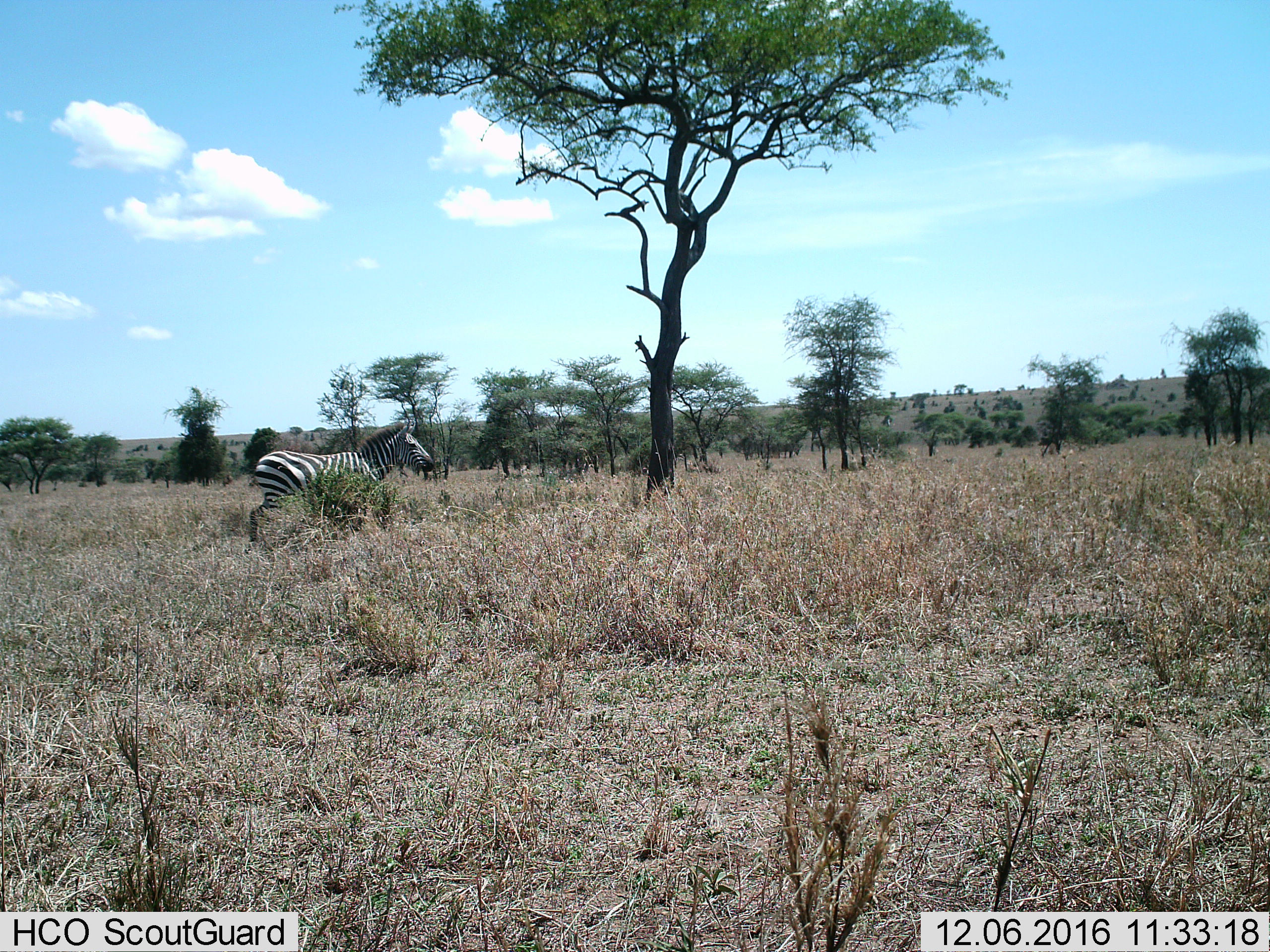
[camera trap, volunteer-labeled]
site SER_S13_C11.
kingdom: Animalia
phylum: Chordata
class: Mammalia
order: Perissodactyla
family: Equidae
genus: Equus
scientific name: Equus quagga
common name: plains zebra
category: zebraplains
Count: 1.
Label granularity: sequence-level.